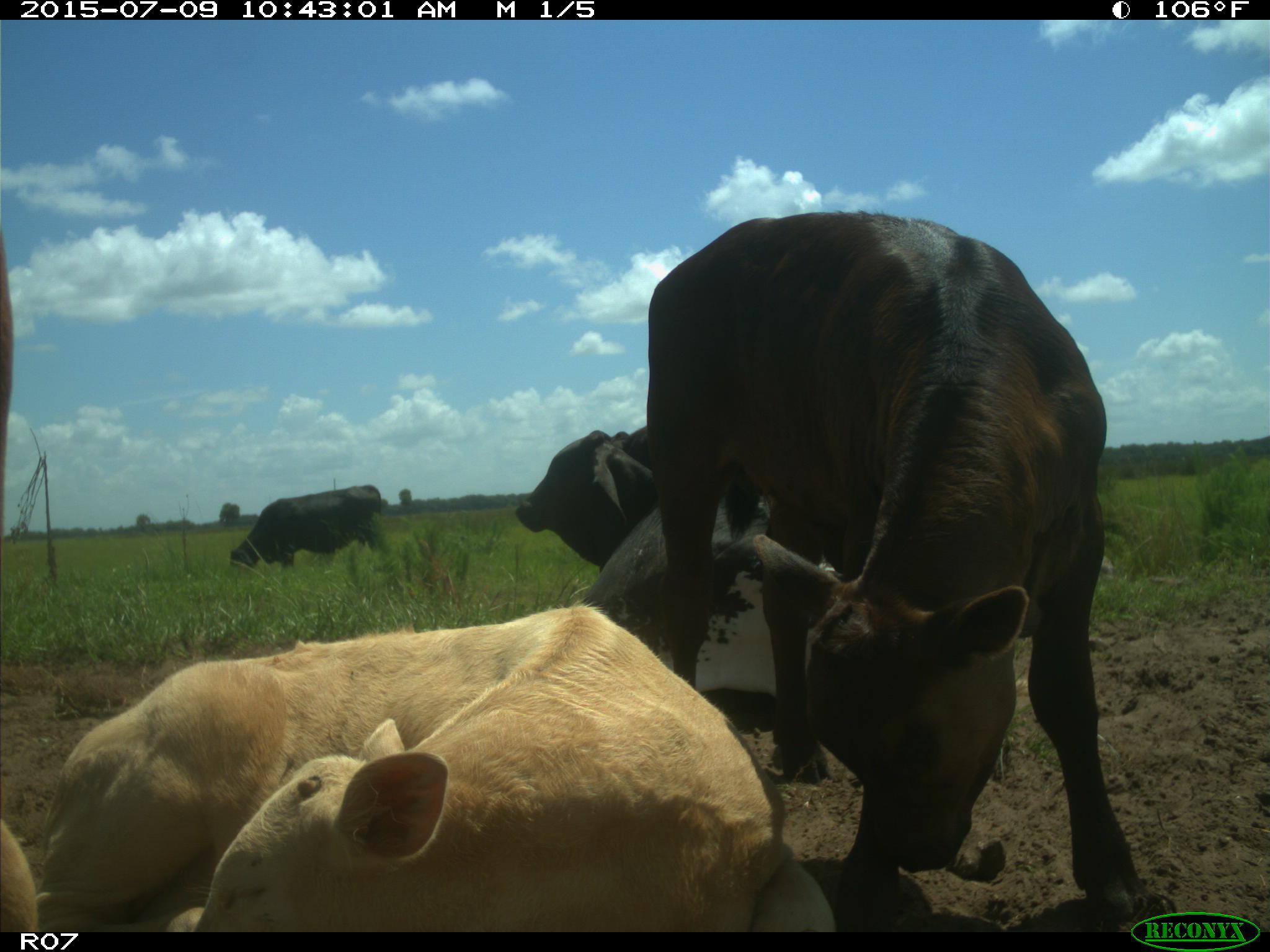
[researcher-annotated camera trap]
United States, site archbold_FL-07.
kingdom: Animalia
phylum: Chordata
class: Mammalia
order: Artiodactyla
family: Bovidae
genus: Bos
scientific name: Bos taurus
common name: domestic cow